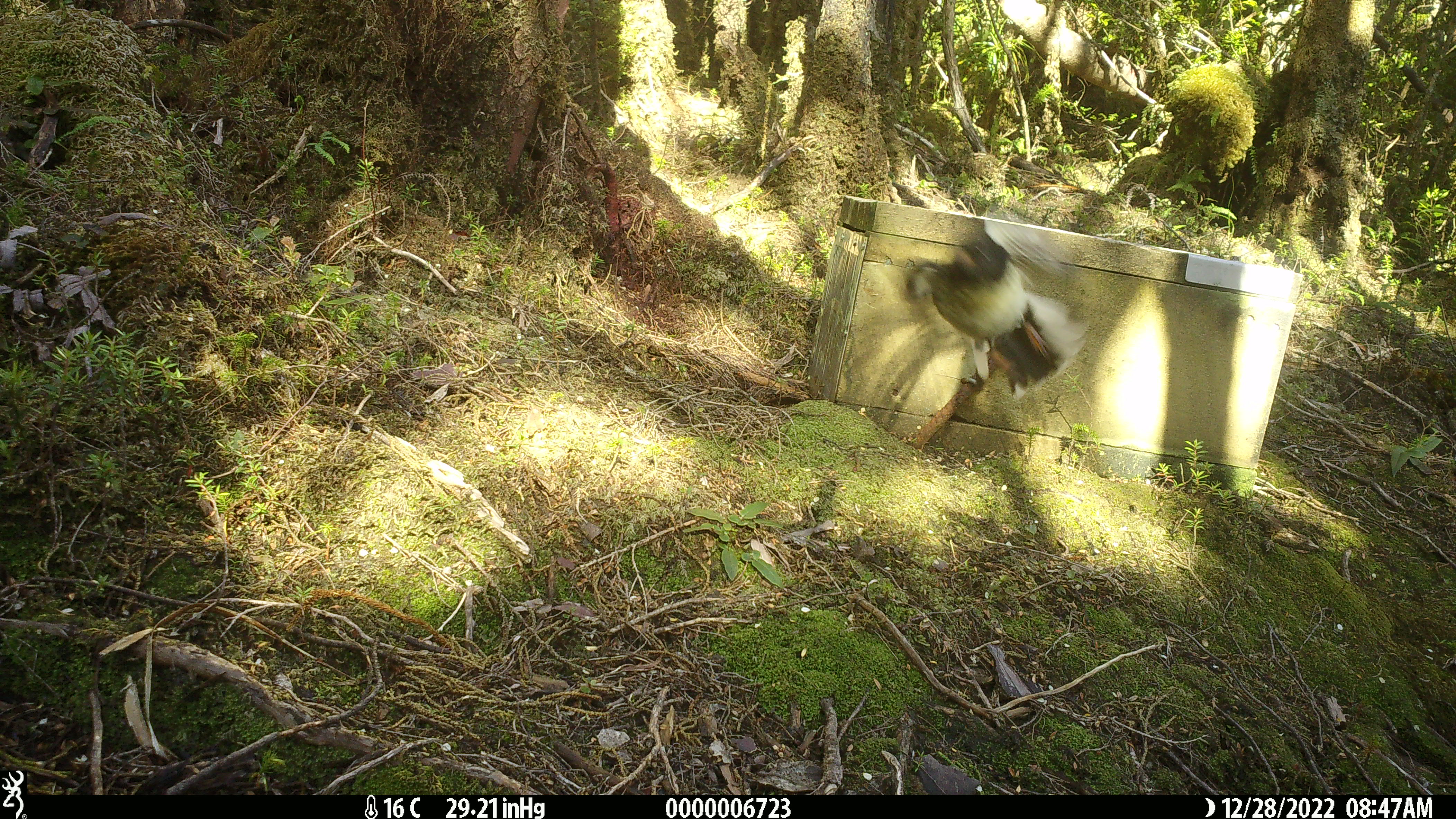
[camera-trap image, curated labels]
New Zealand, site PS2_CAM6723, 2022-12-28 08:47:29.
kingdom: Animalia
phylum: Chordata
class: Aves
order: Passeriformes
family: Petroicidae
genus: Petroica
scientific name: Petroica macrocephala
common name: tomtit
Tomtit (Petroica macrocephala).